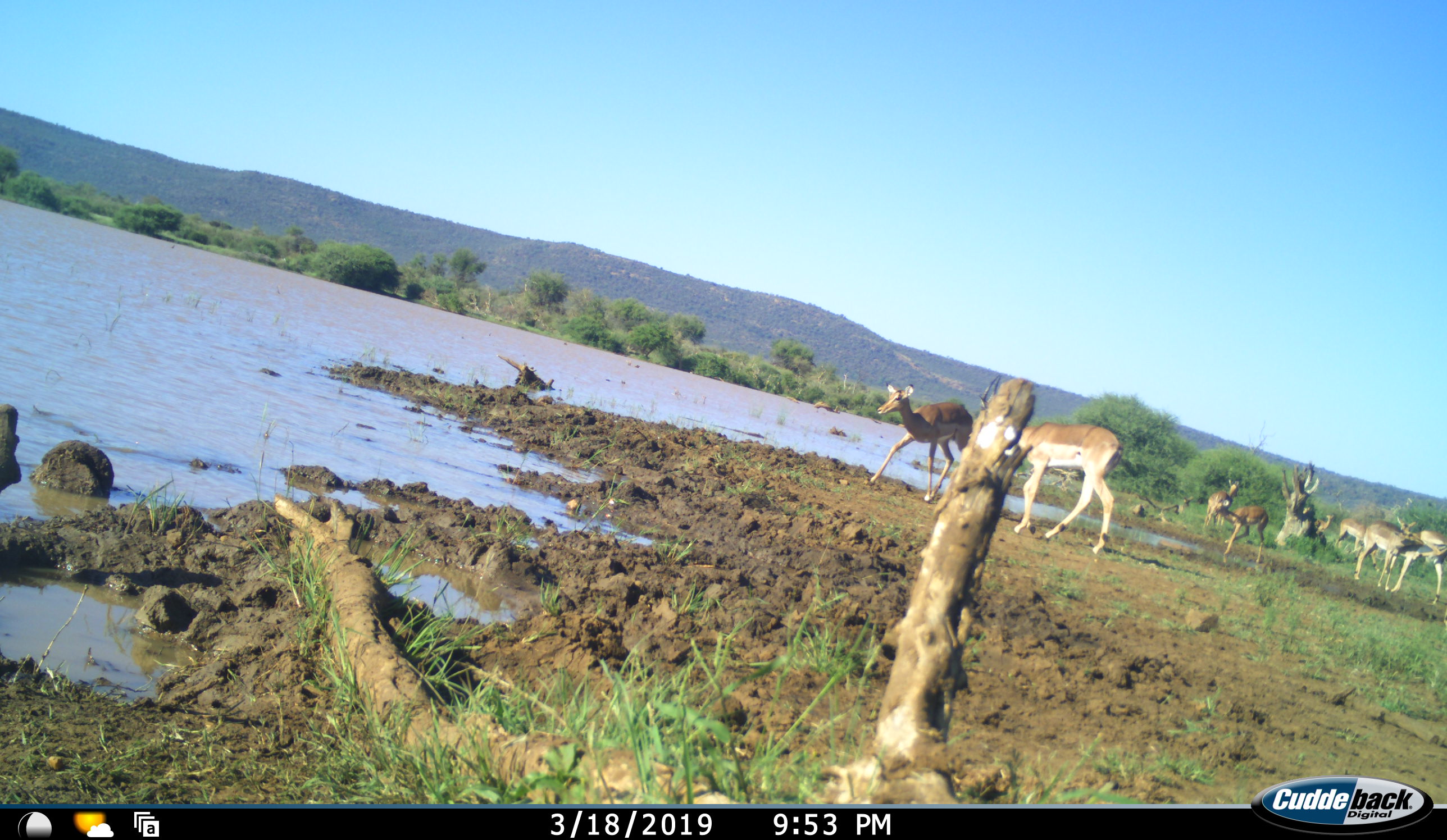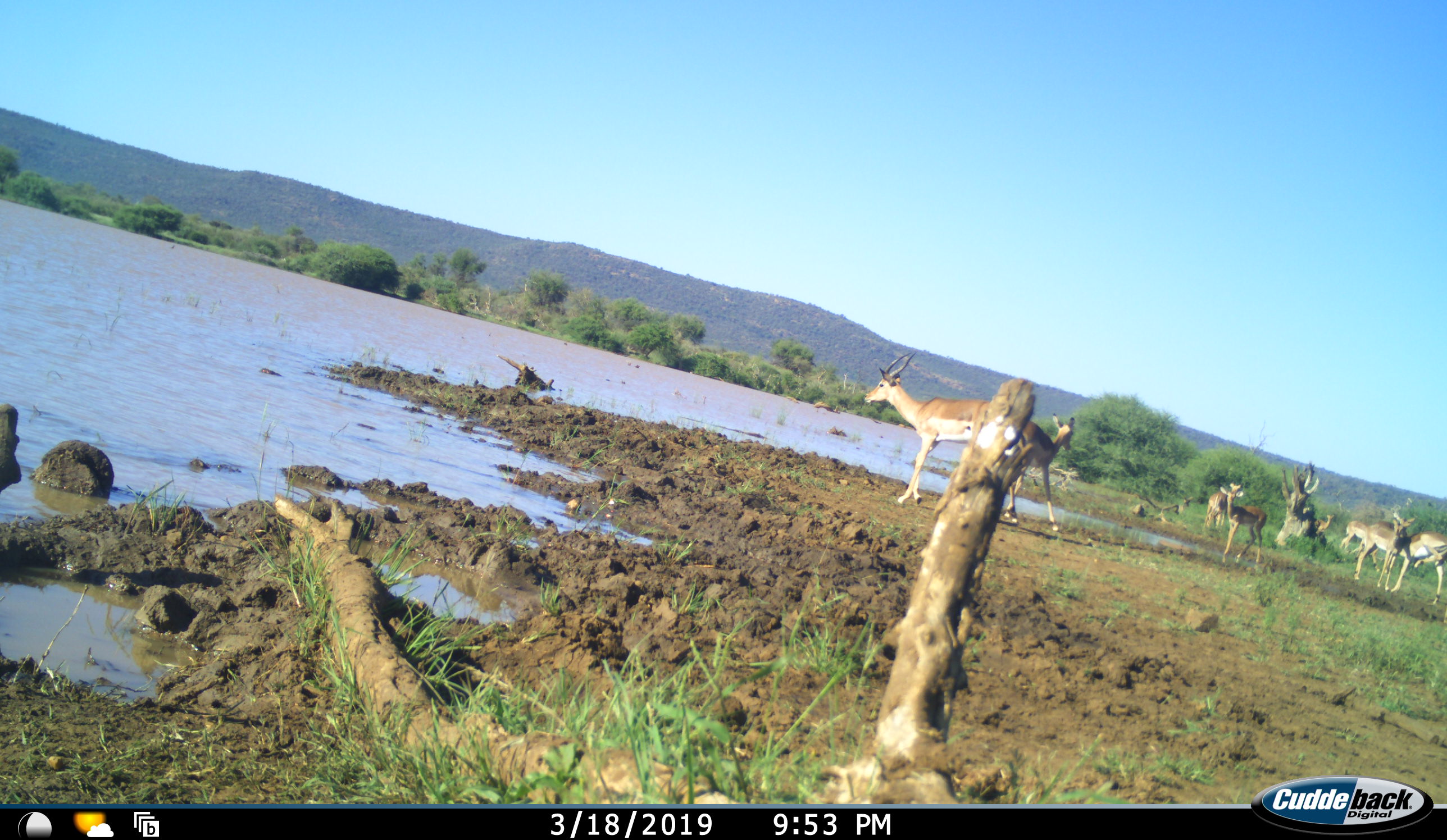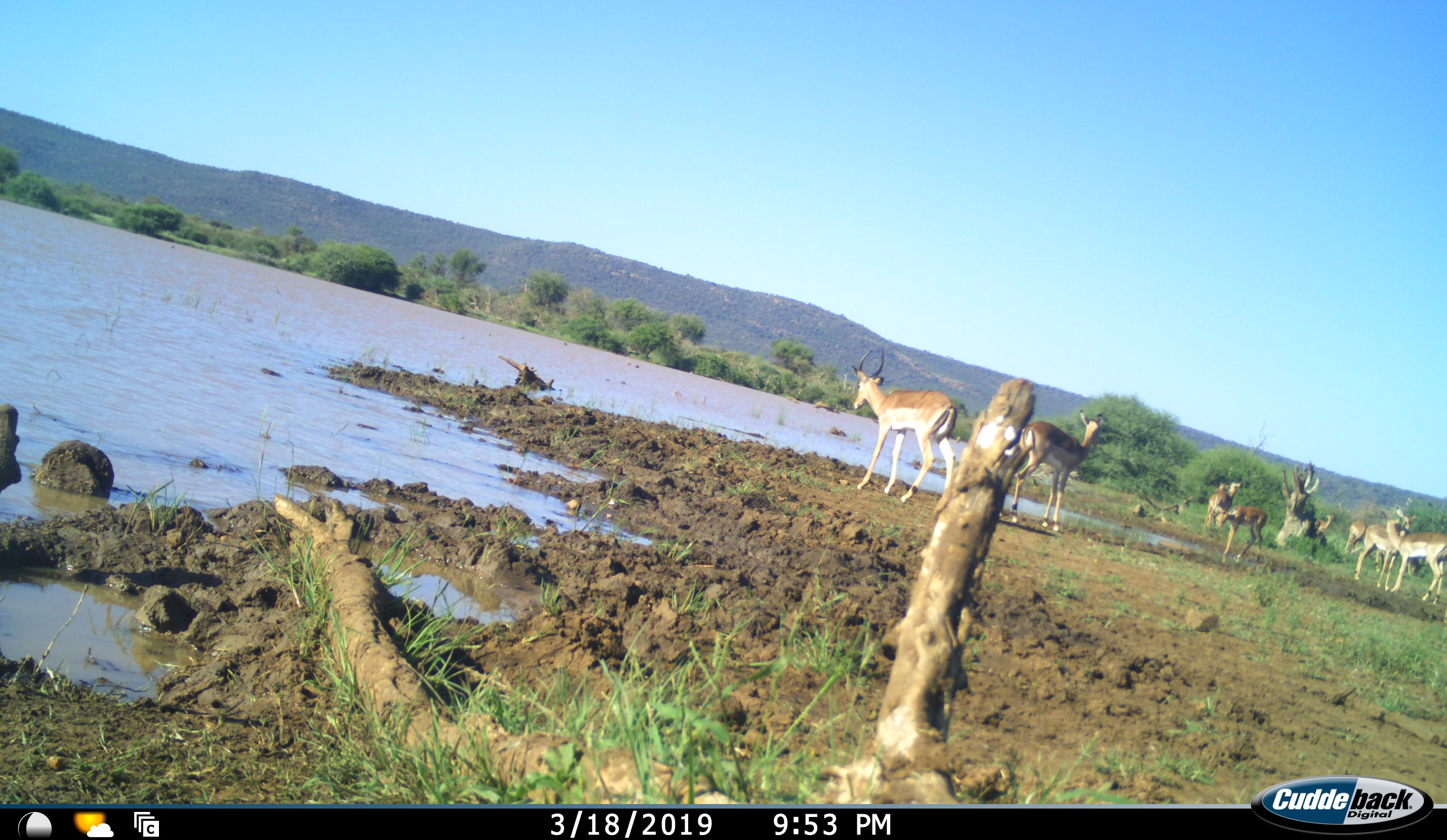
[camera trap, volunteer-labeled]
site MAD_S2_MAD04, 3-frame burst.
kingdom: Animalia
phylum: Chordata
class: Mammalia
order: Artiodactyla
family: Bovidae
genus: Aepyceros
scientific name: Aepyceros melampus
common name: impala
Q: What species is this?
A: Impala (Aepyceros melampus).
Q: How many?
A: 8.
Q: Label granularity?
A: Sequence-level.